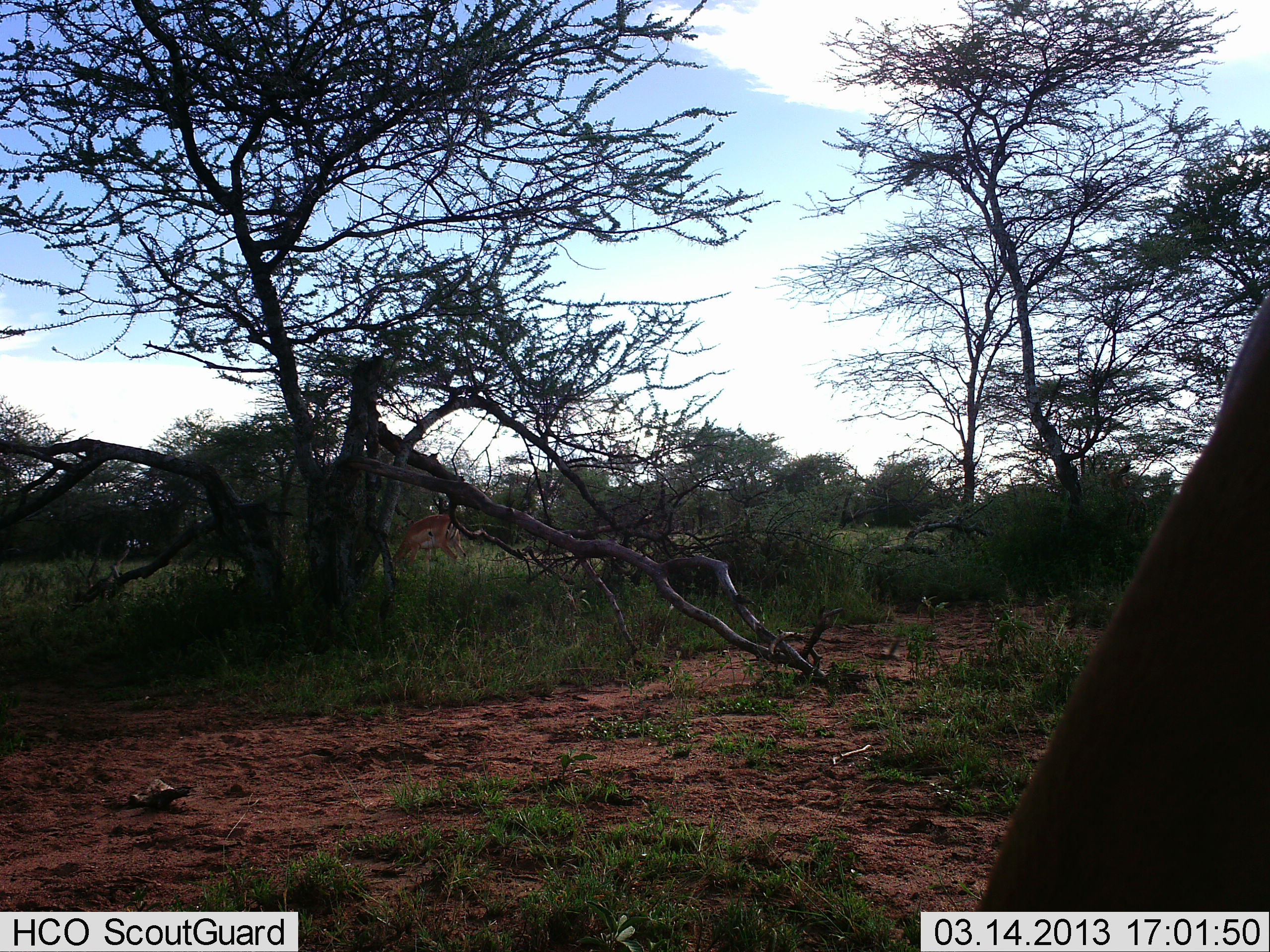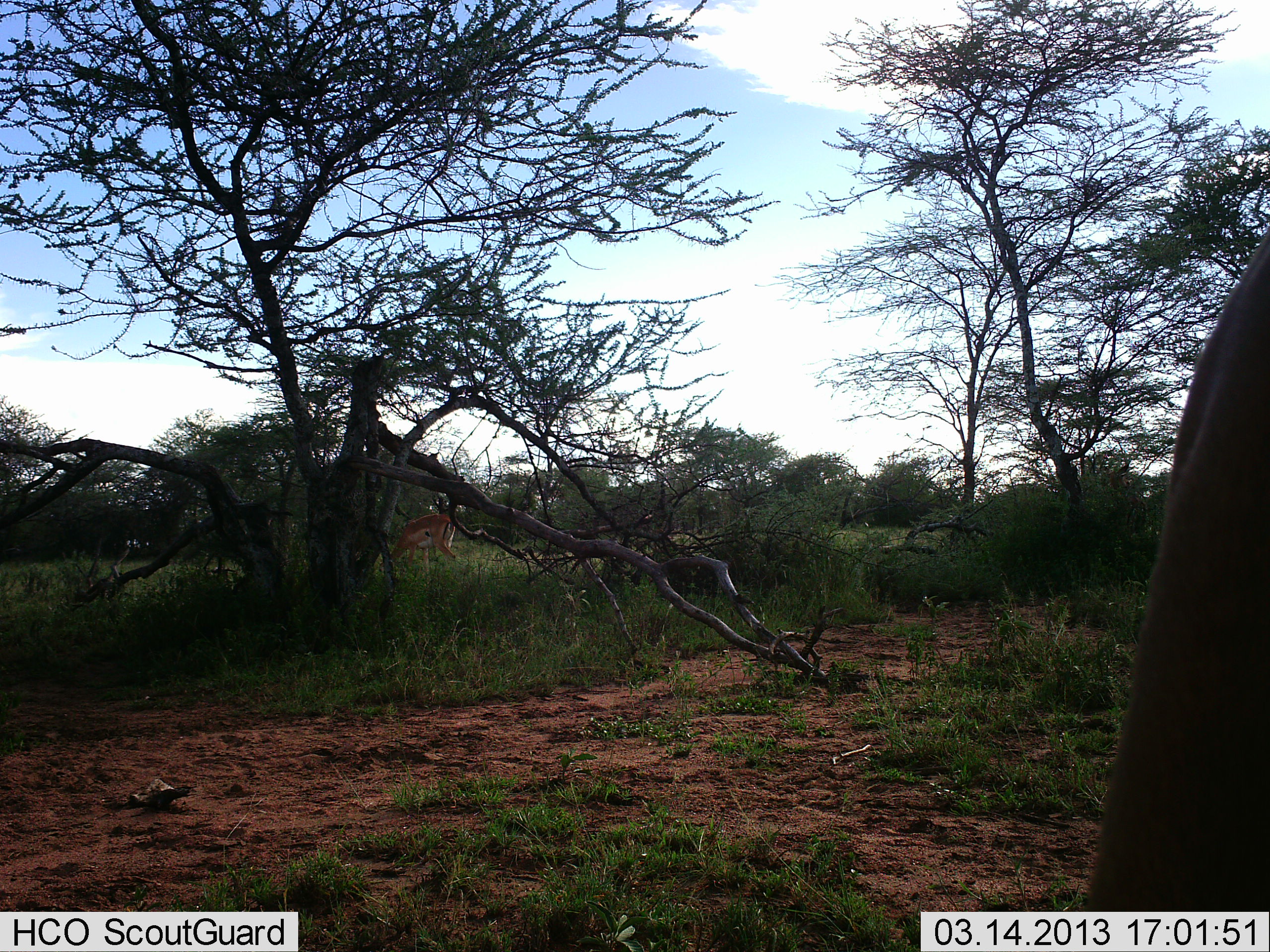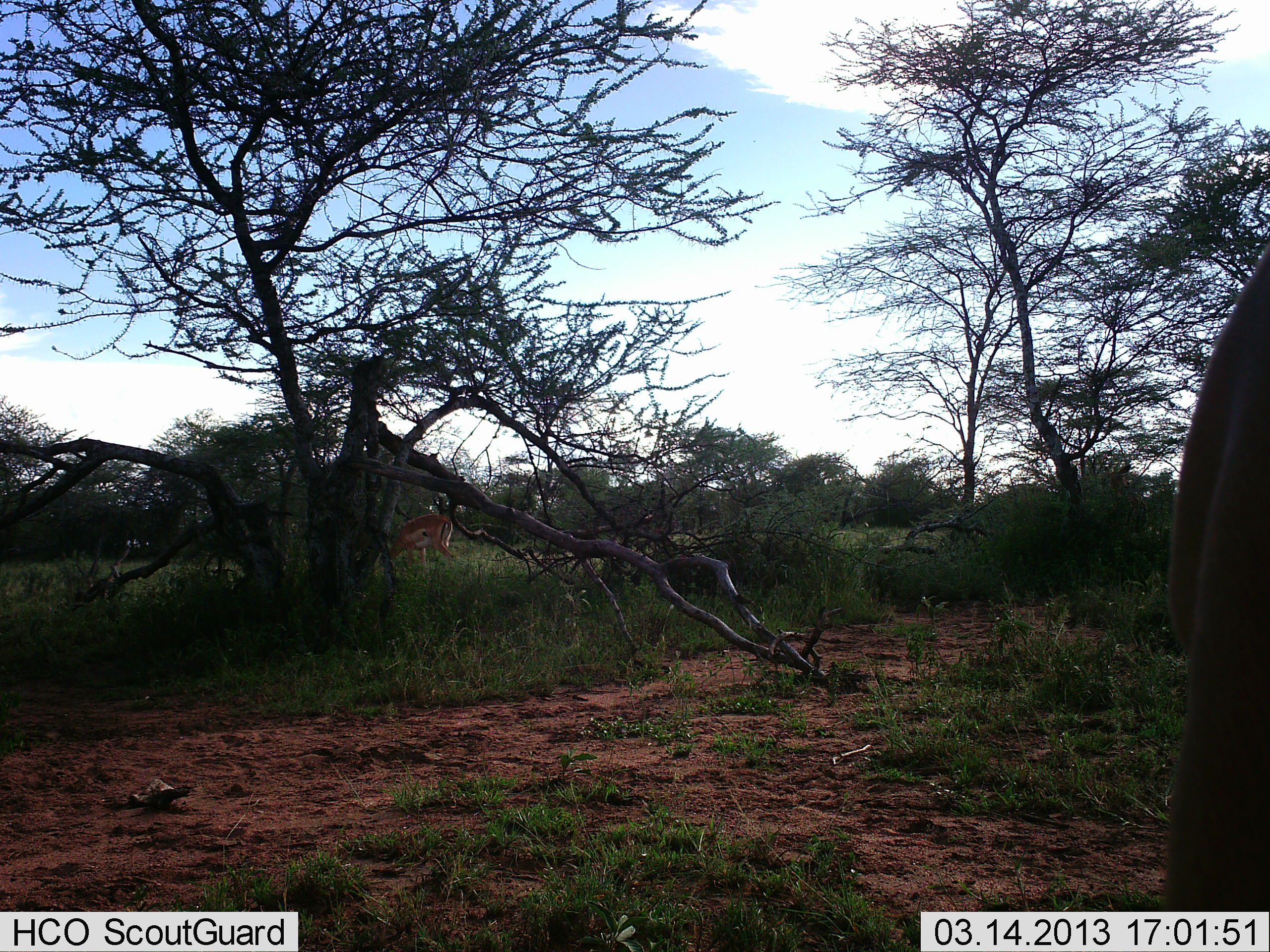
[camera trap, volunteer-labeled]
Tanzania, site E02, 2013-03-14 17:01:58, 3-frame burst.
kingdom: Animalia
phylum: Chordata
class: Mammalia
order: Artiodactyla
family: Bovidae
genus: Aepyceros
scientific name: Aepyceros melampus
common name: impala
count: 2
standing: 57%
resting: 0%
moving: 0%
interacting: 0%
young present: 0%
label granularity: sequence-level